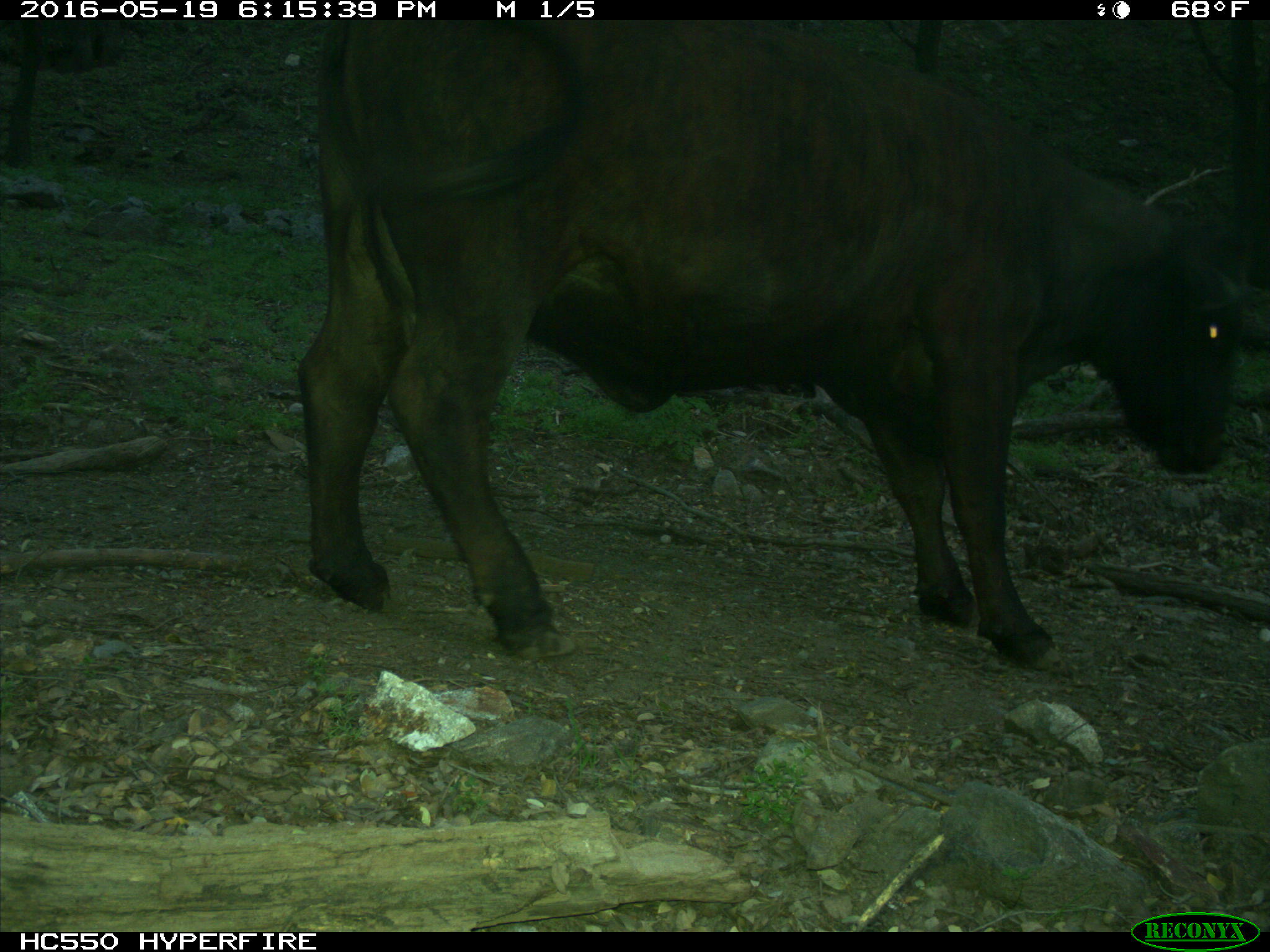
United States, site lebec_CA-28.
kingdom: Animalia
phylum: Chordata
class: Mammalia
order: Artiodactyla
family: Bovidae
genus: Bos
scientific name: Bos taurus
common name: domestic cow